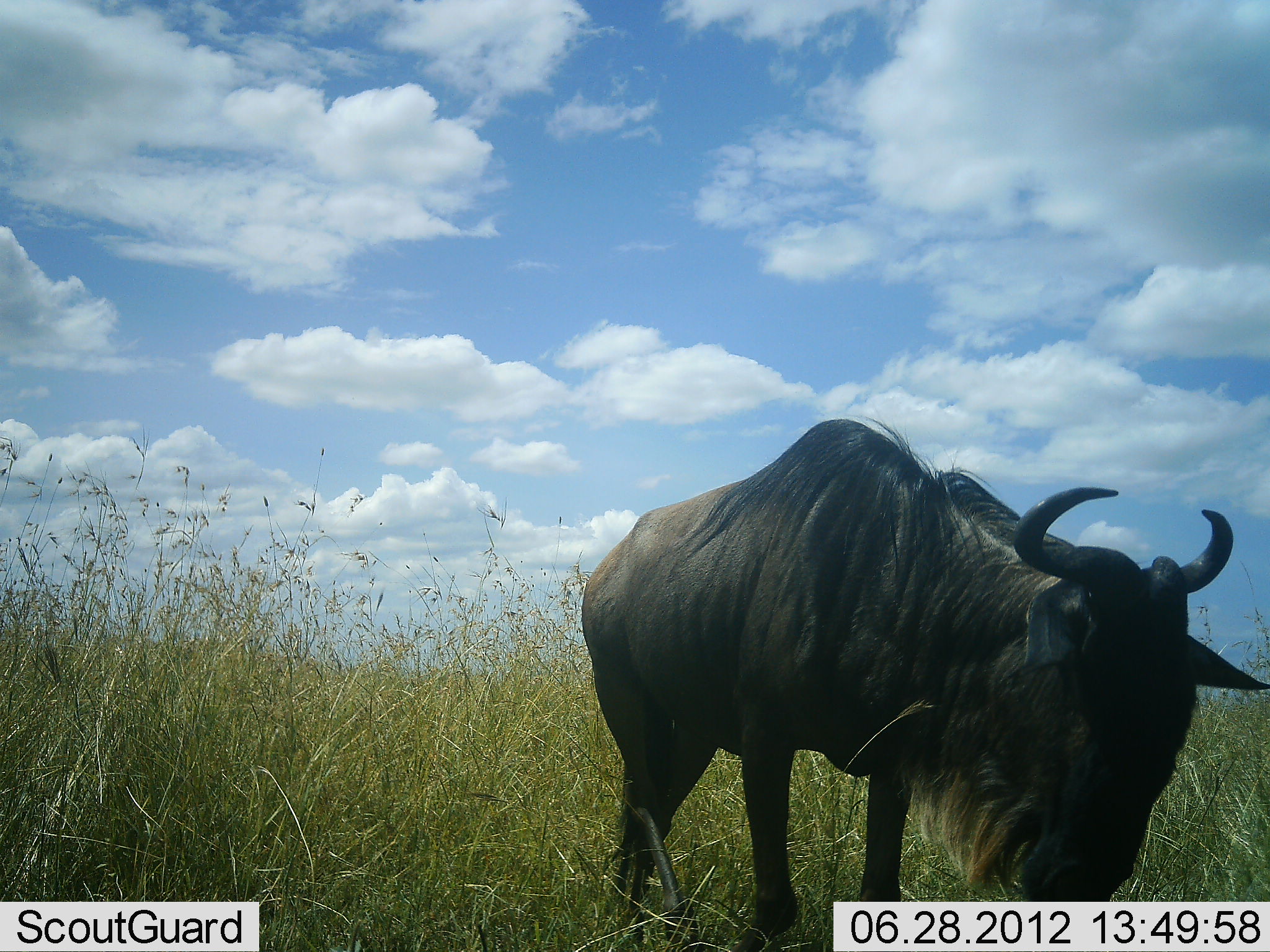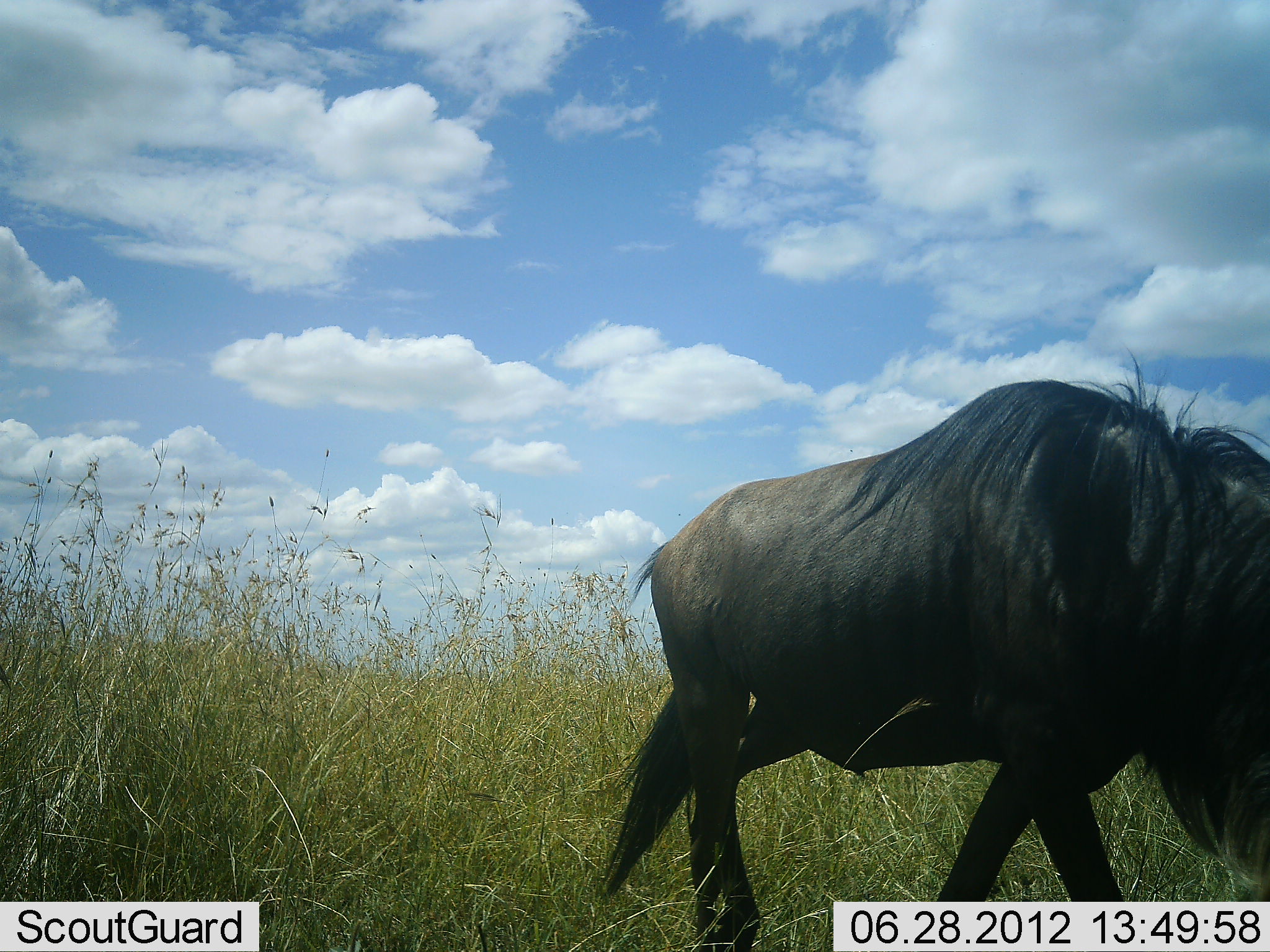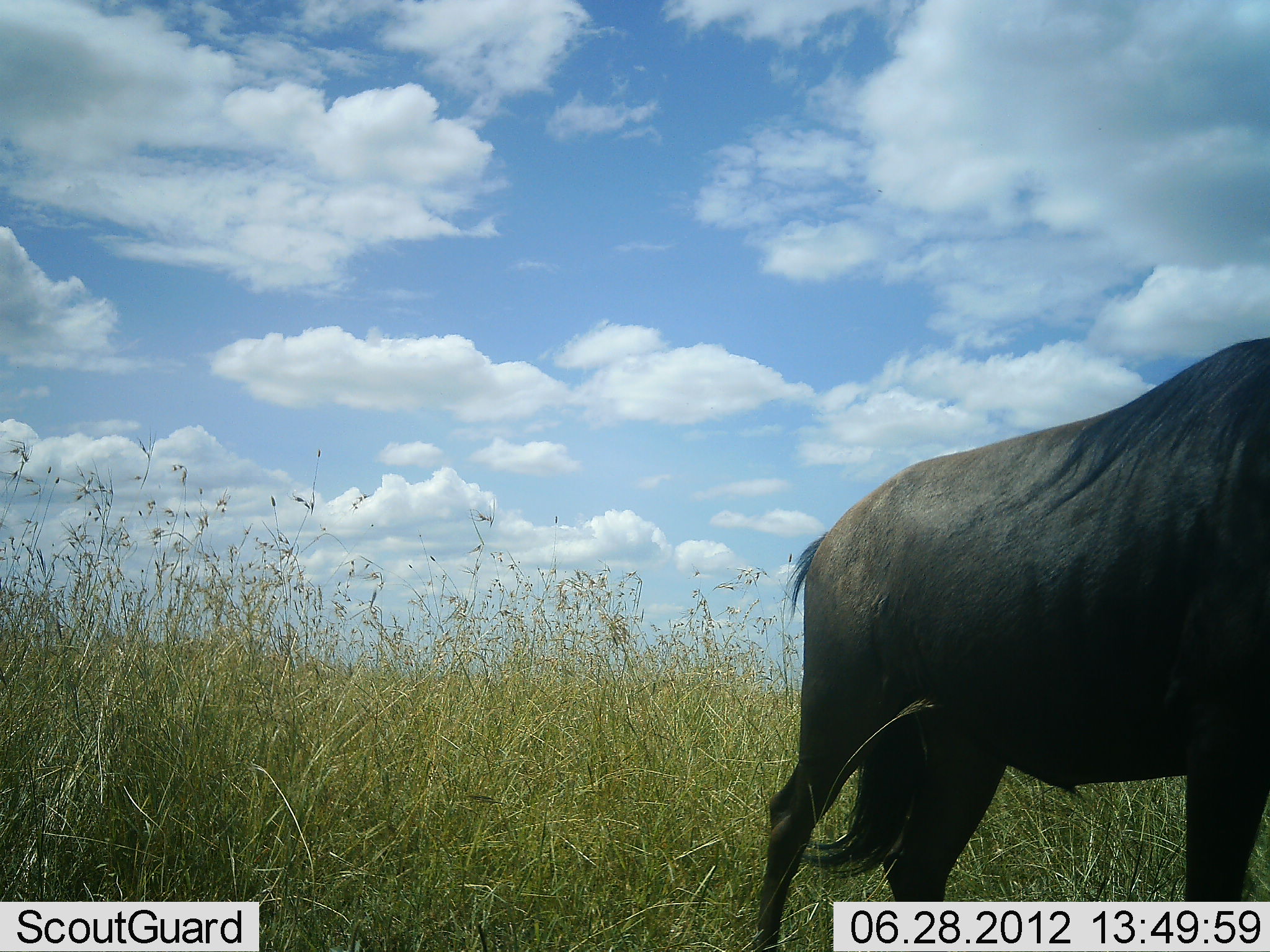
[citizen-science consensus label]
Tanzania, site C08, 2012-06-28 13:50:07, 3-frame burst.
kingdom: Animalia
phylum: Chordata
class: Mammalia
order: Artiodactyla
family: Bovidae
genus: Connochaetes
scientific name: Connochaetes taurinus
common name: blue wildebeest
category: wildebeest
Wildebeest (blue wildebeest) (Connochaetes taurinus), count 1. Behavior (volunteer vote fractions): standing 10%, resting 0%, moving 90%, interacting 0%. Young present (vote fraction): 0%. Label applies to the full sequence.